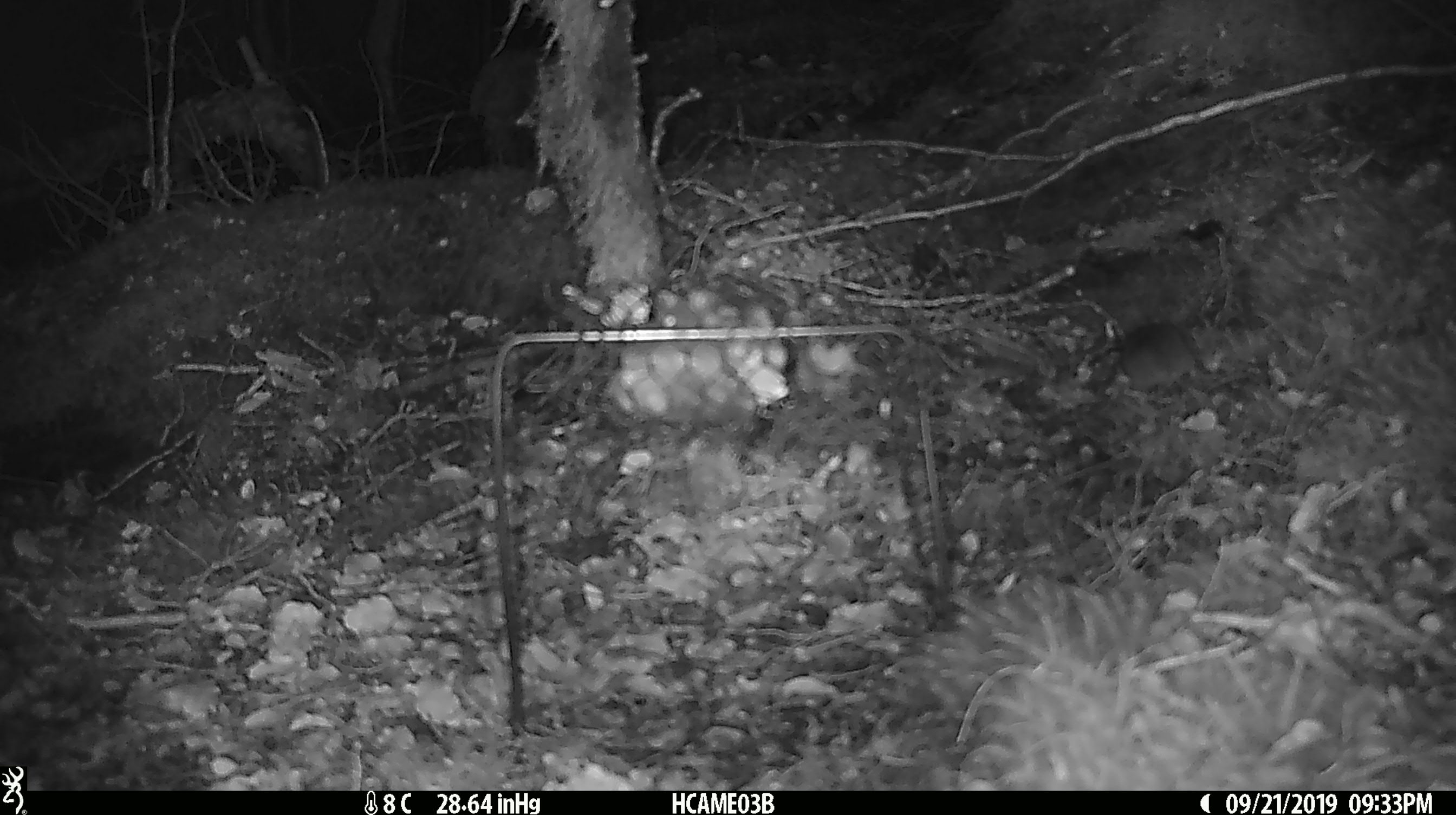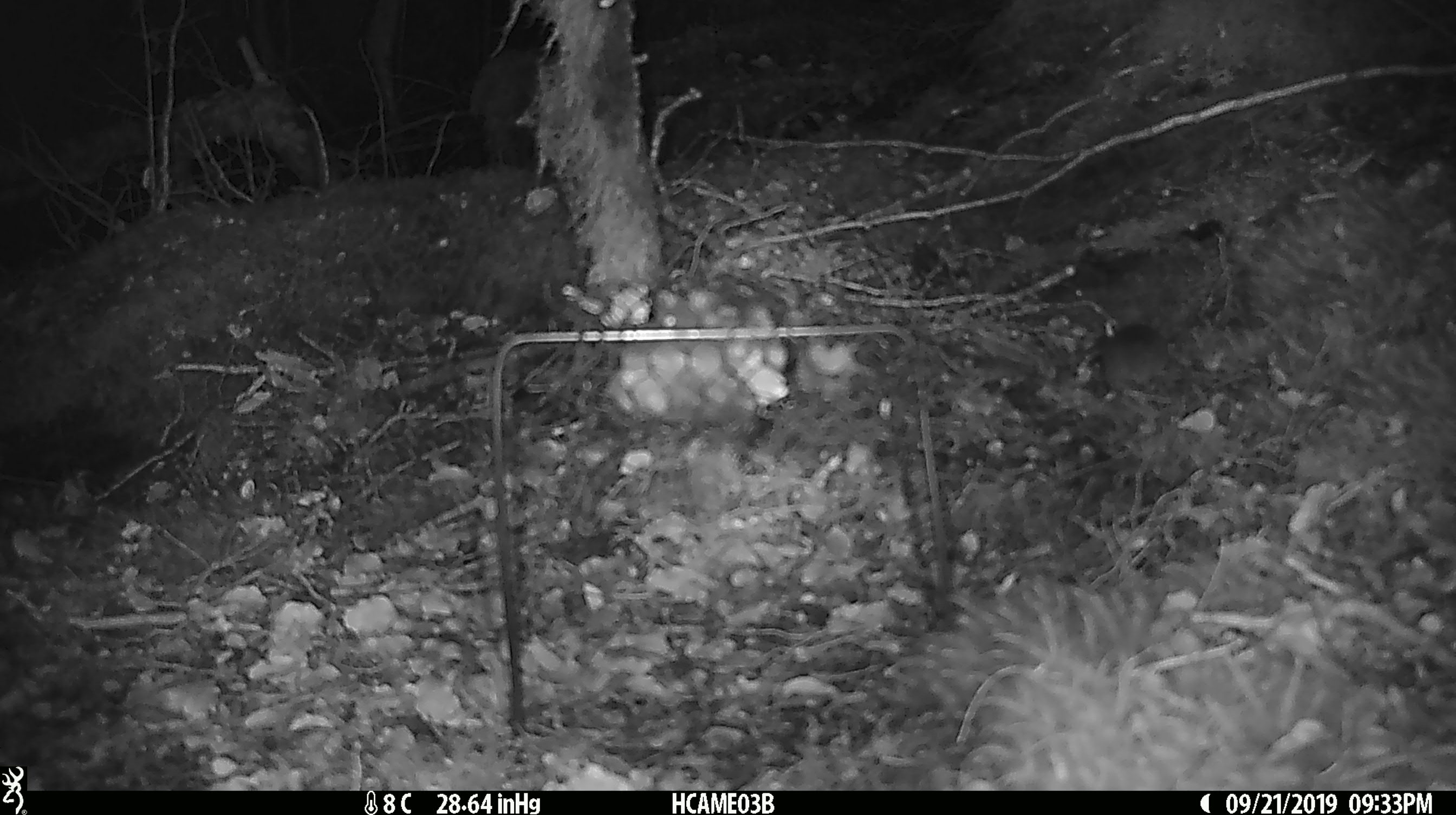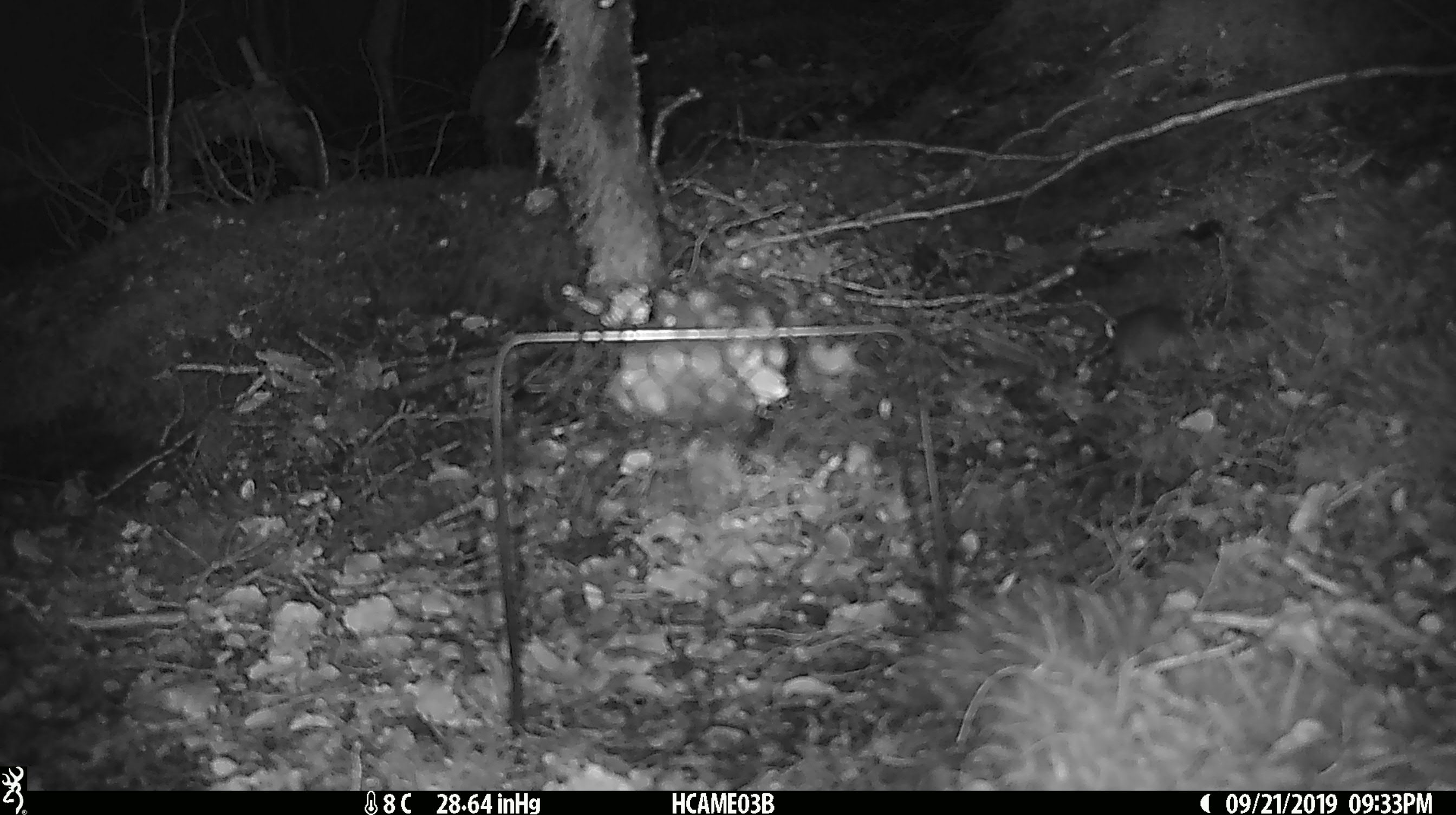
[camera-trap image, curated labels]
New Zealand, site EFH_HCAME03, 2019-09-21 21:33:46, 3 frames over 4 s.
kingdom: Animalia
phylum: Chordata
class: Mammalia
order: Rodentia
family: Muridae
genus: Mus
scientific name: Mus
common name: mouse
Mouse (Mus).